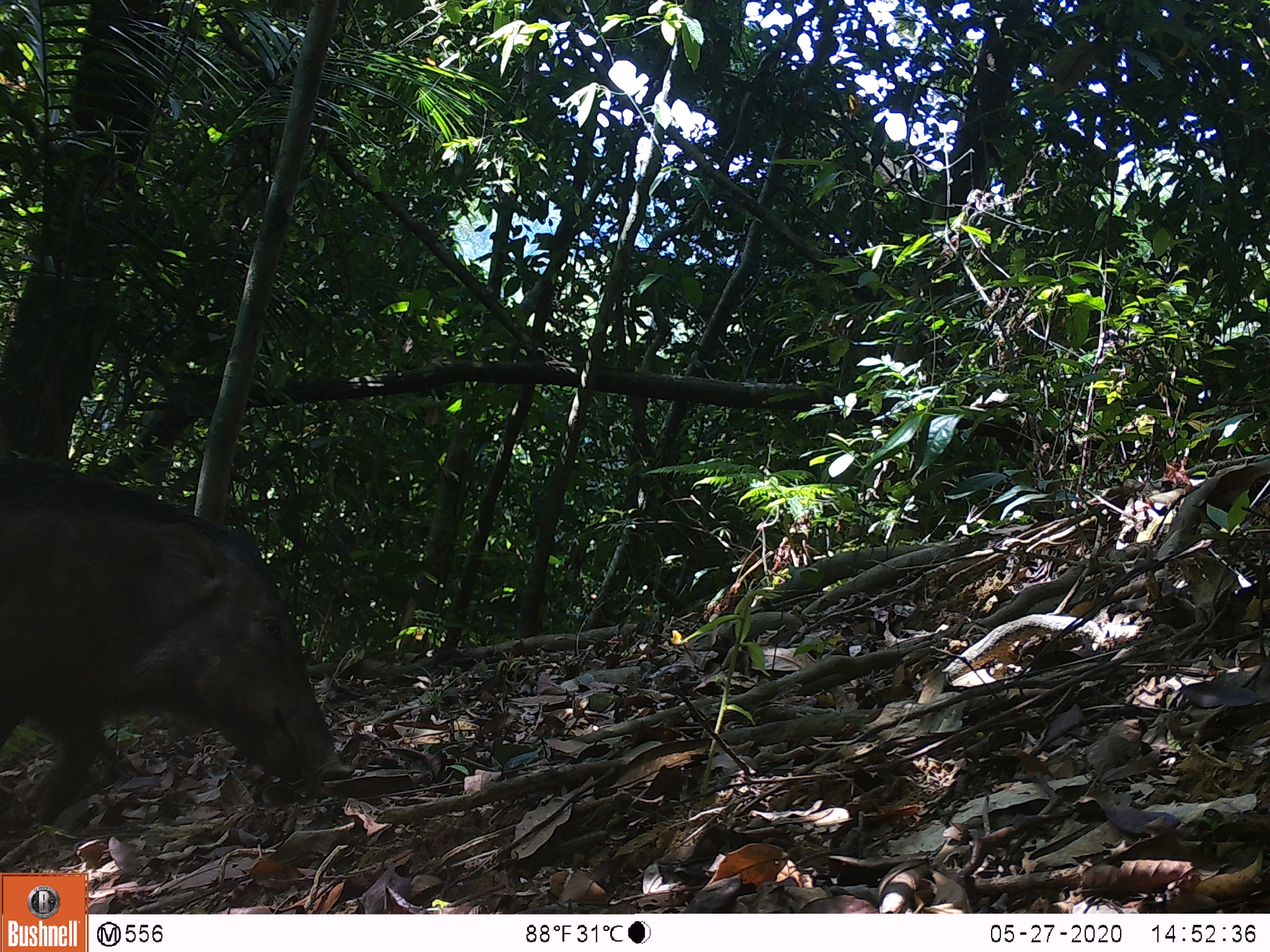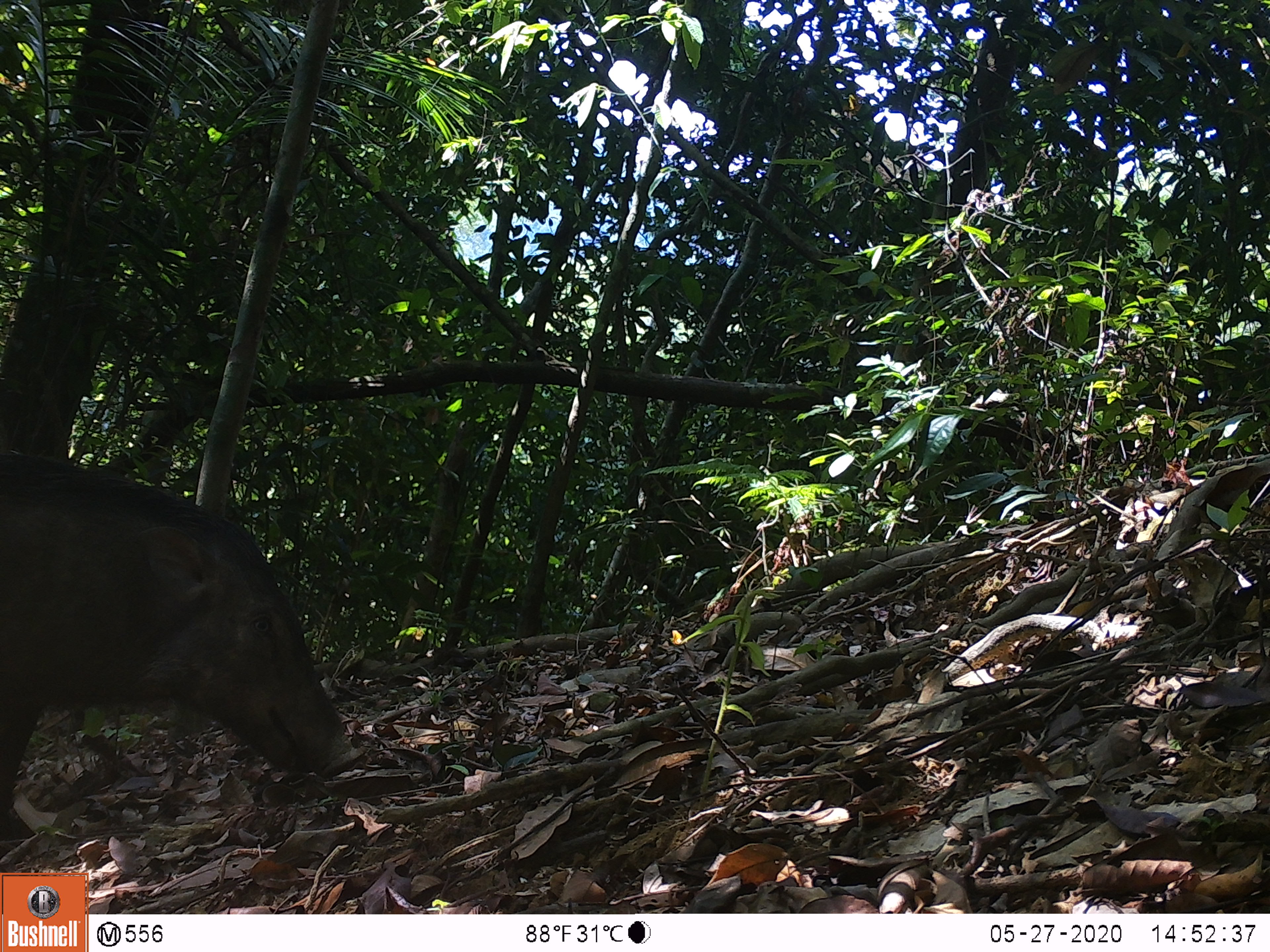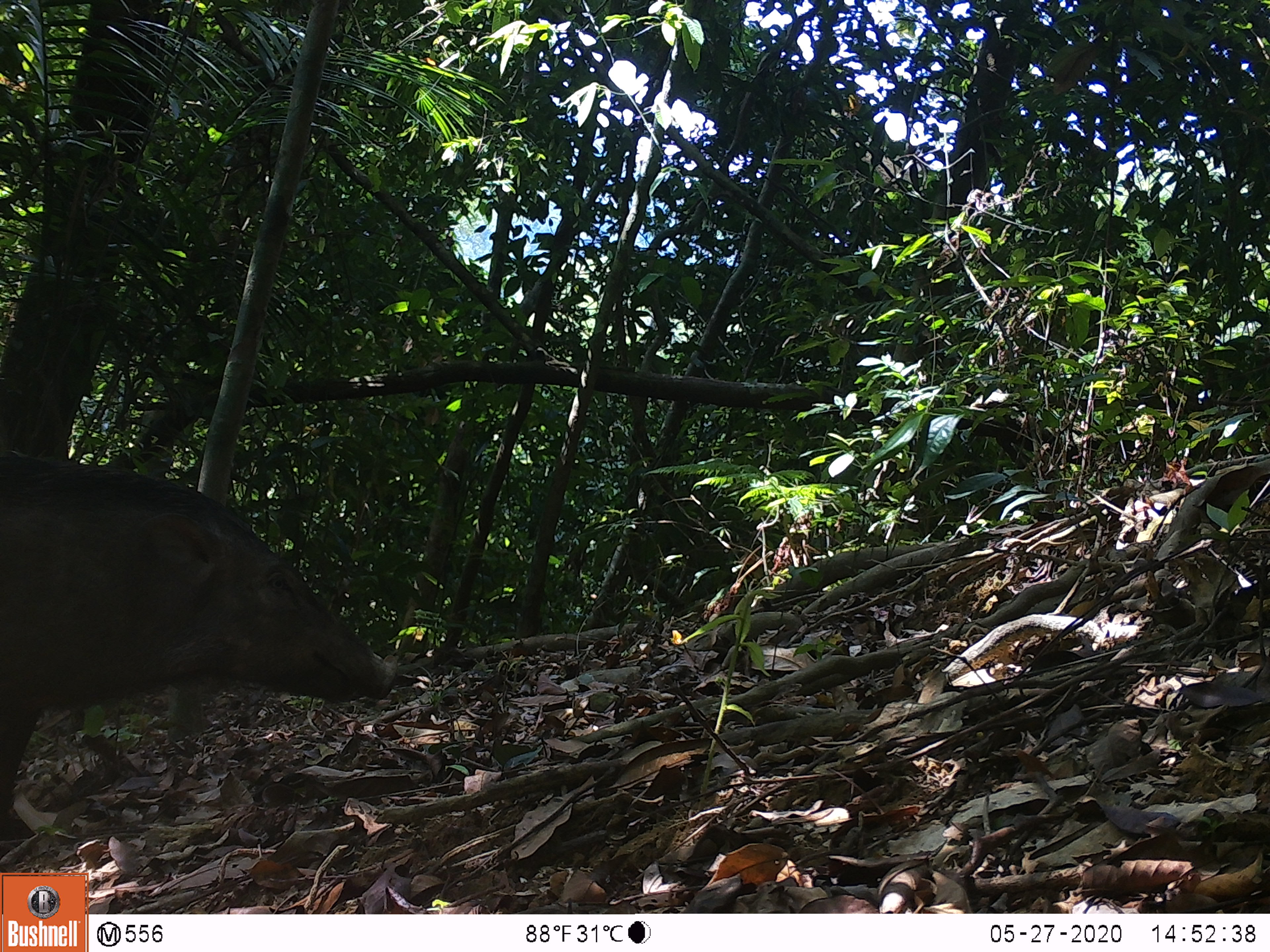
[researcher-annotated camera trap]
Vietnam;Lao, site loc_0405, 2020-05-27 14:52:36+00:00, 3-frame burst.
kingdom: Animalia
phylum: Chordata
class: Mammalia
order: Artiodactyla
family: Suidae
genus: Sus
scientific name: Sus scrofa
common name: eurasian wild pig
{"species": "eurasian wild pig (Sus scrofa)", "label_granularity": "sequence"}